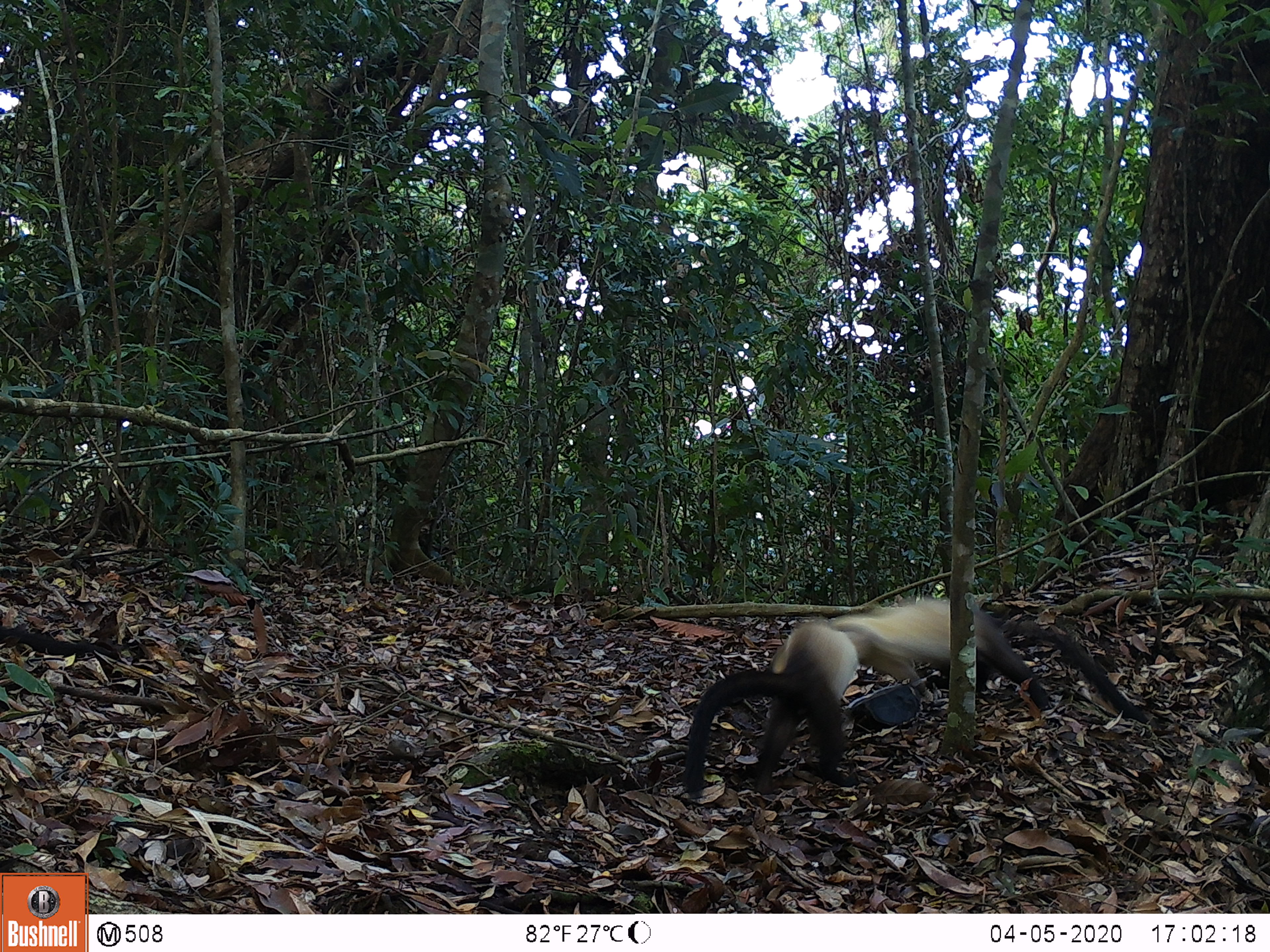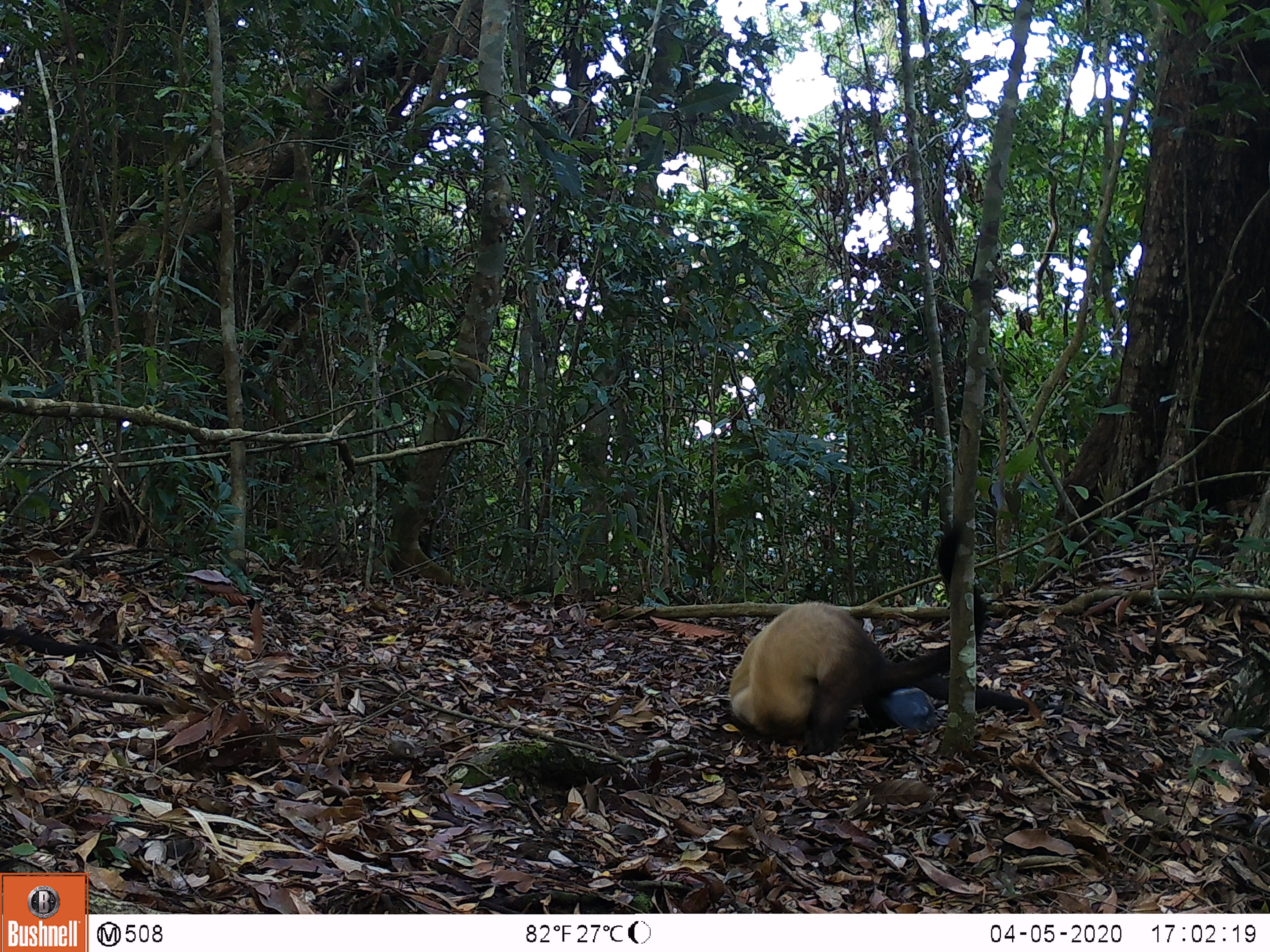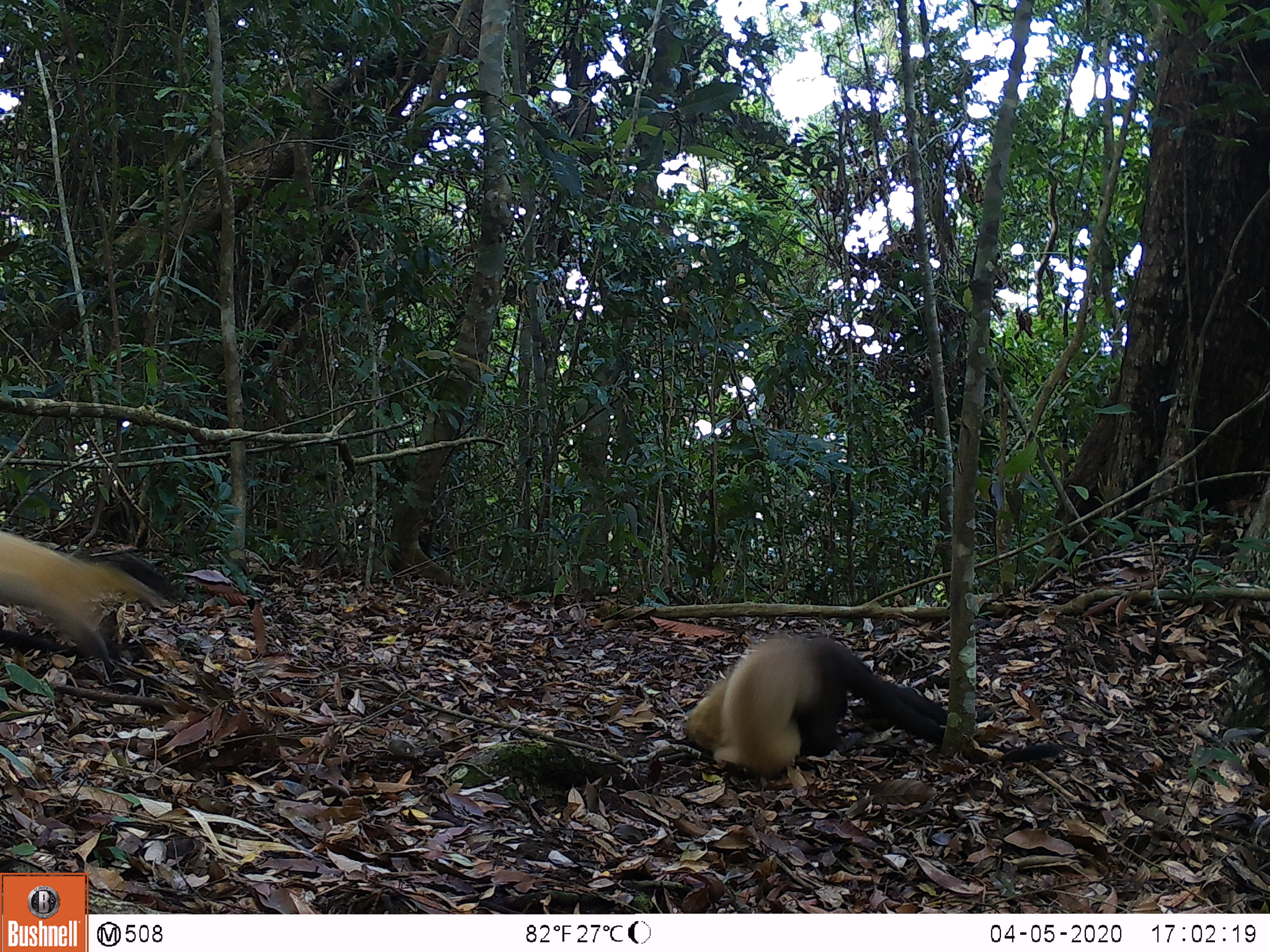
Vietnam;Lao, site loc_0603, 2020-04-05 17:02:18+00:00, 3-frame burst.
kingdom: Animalia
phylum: Chordata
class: Mammalia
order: Carnivora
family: Mustelidae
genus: Martes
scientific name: Martes flavigula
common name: yellow-throated marten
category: yellow throated marten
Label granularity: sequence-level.